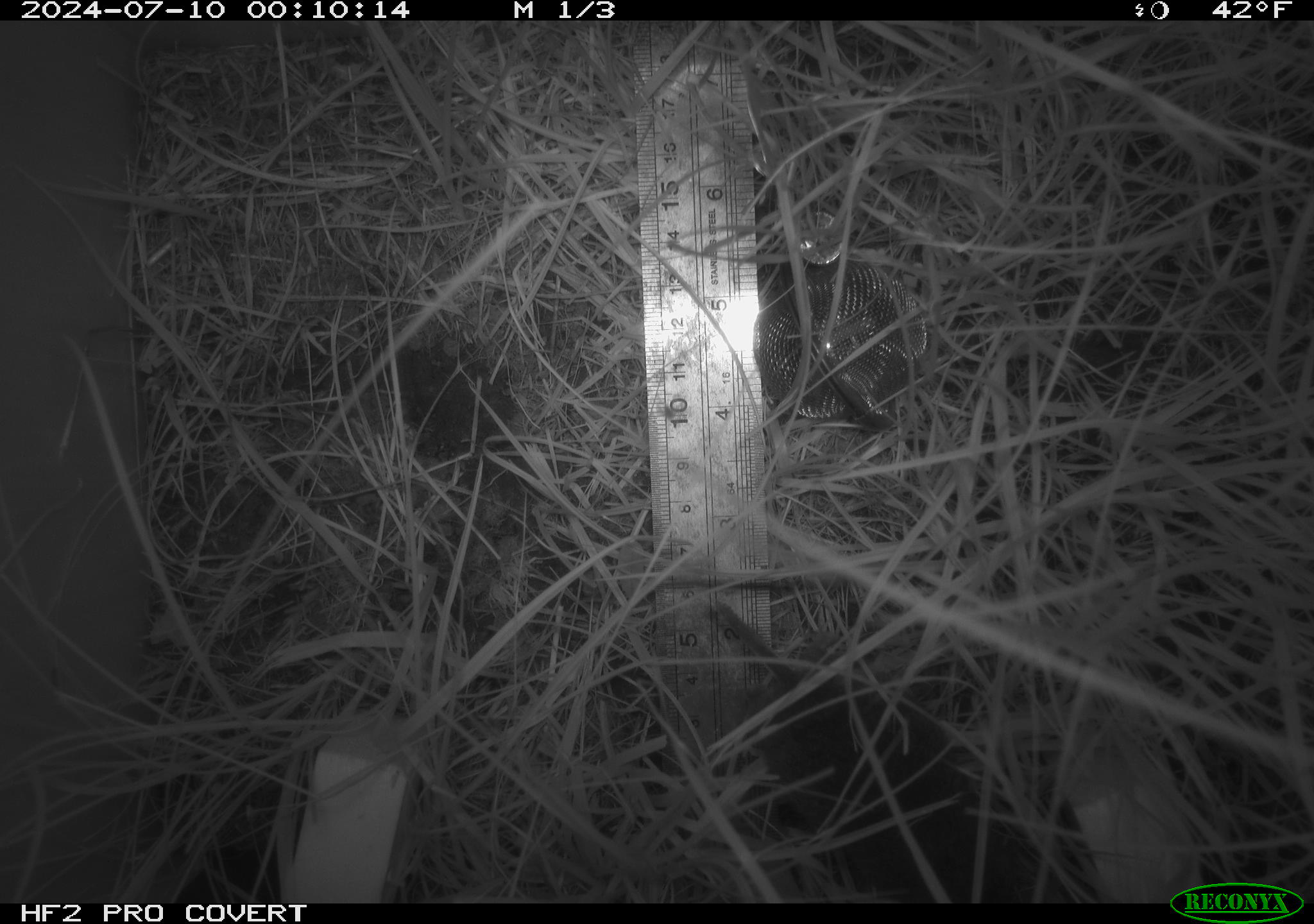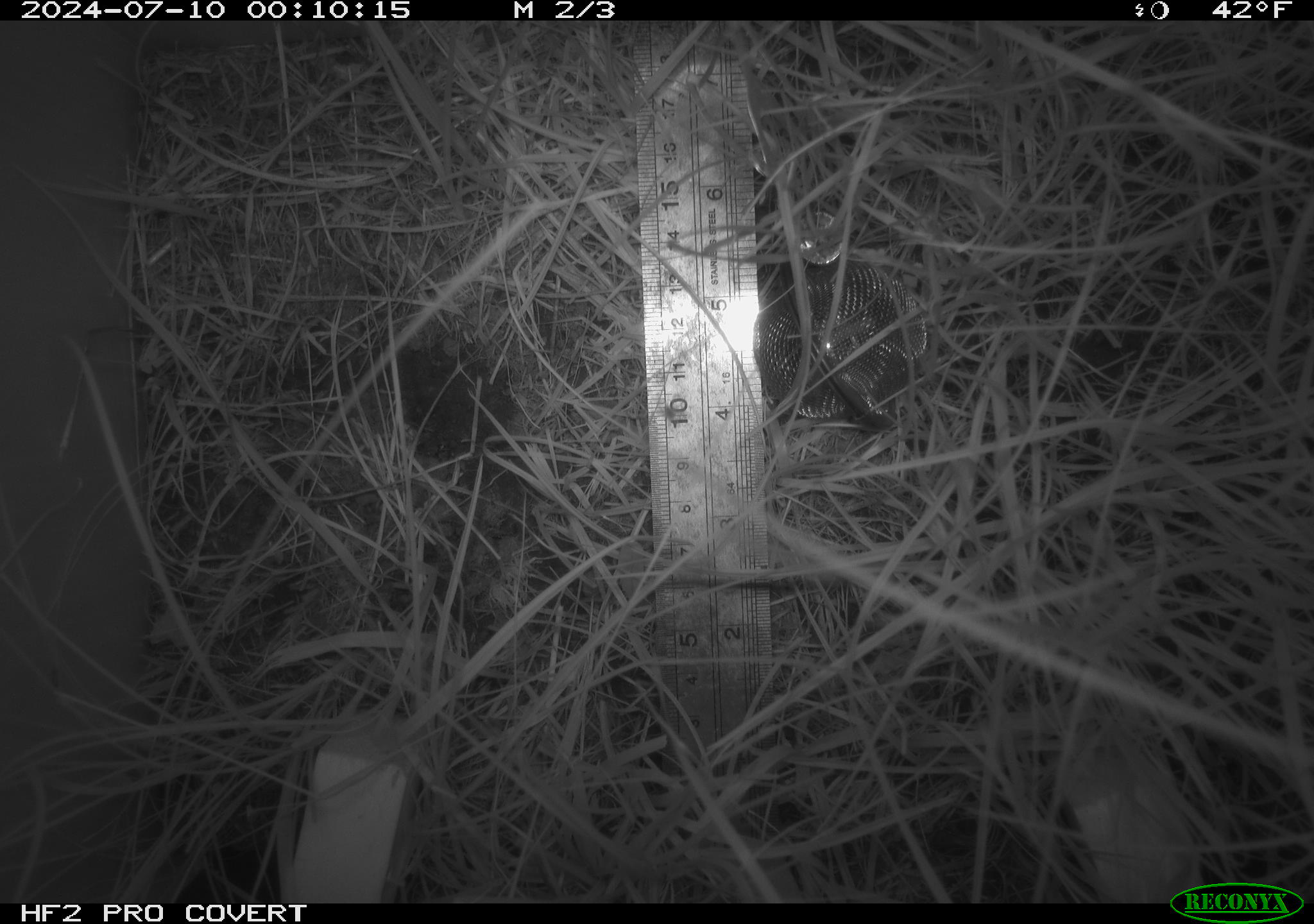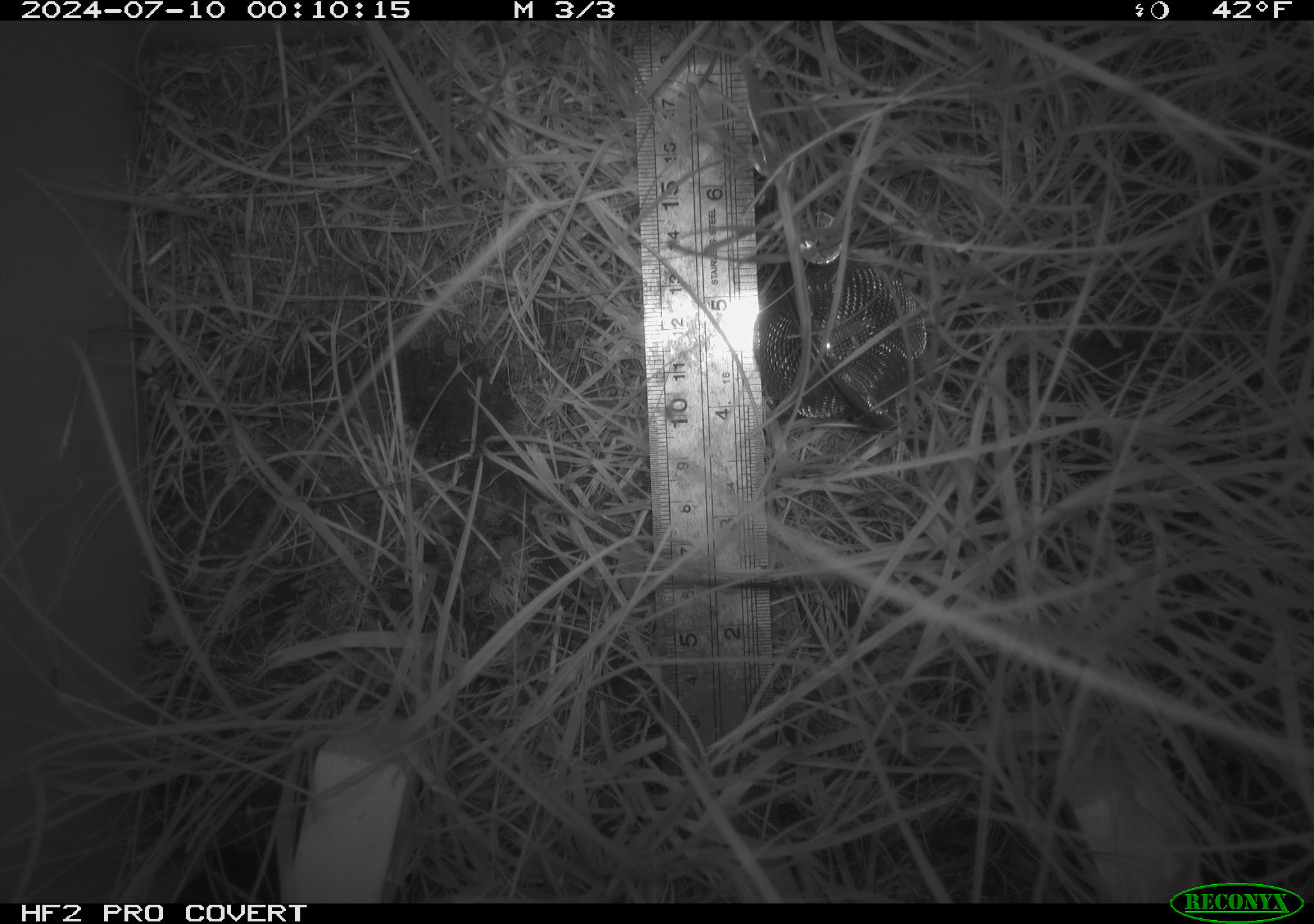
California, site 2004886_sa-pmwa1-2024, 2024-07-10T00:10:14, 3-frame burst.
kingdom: Animalia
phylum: Chordata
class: Mammalia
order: Rodentia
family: Cricetidae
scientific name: Arvicolinae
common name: voles, lemmings, and muskrats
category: arvicolinae subfamily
Arvicolinae subfamily (voles, lemmings, and muskrats) (Arvicolinae).